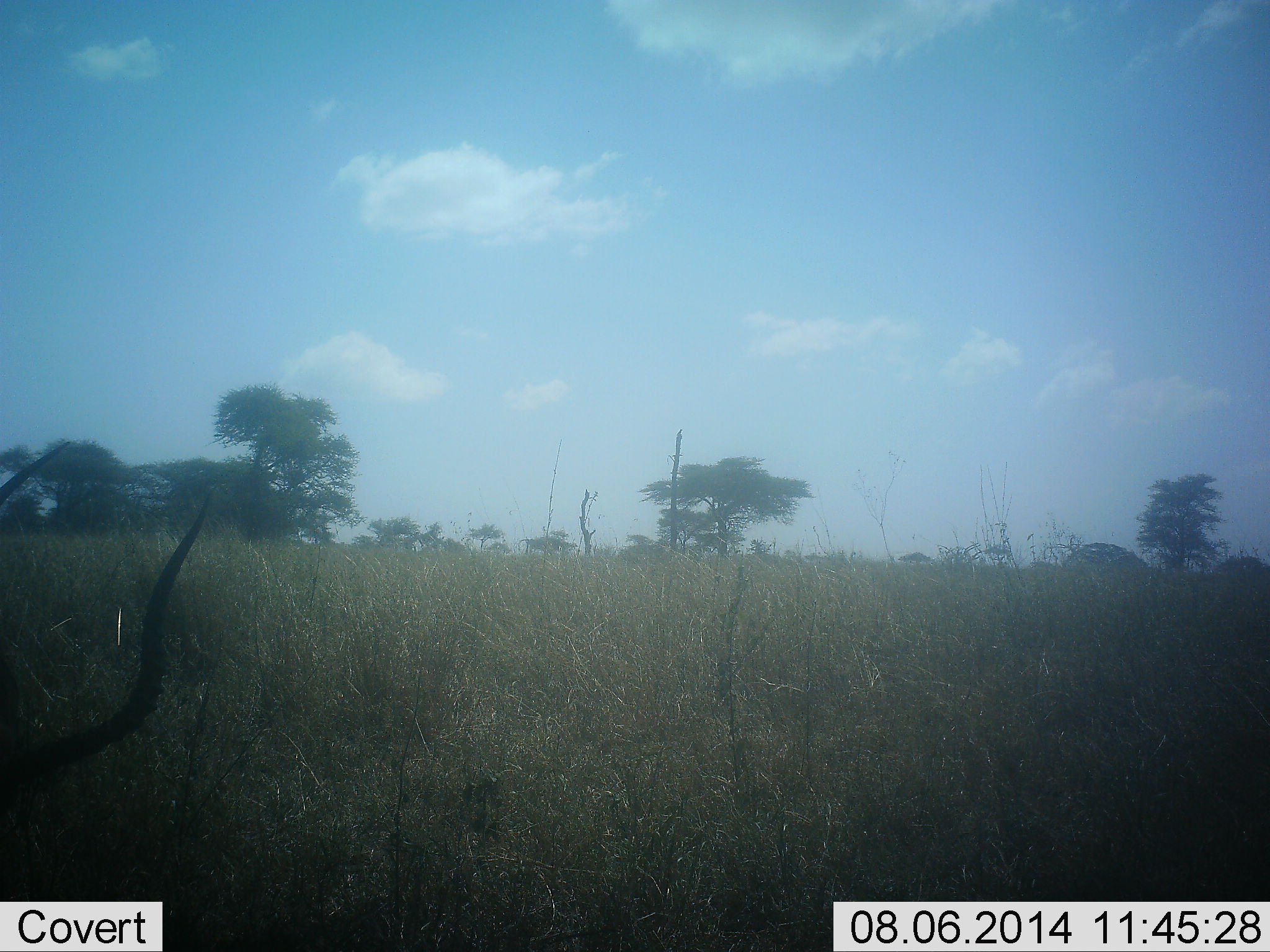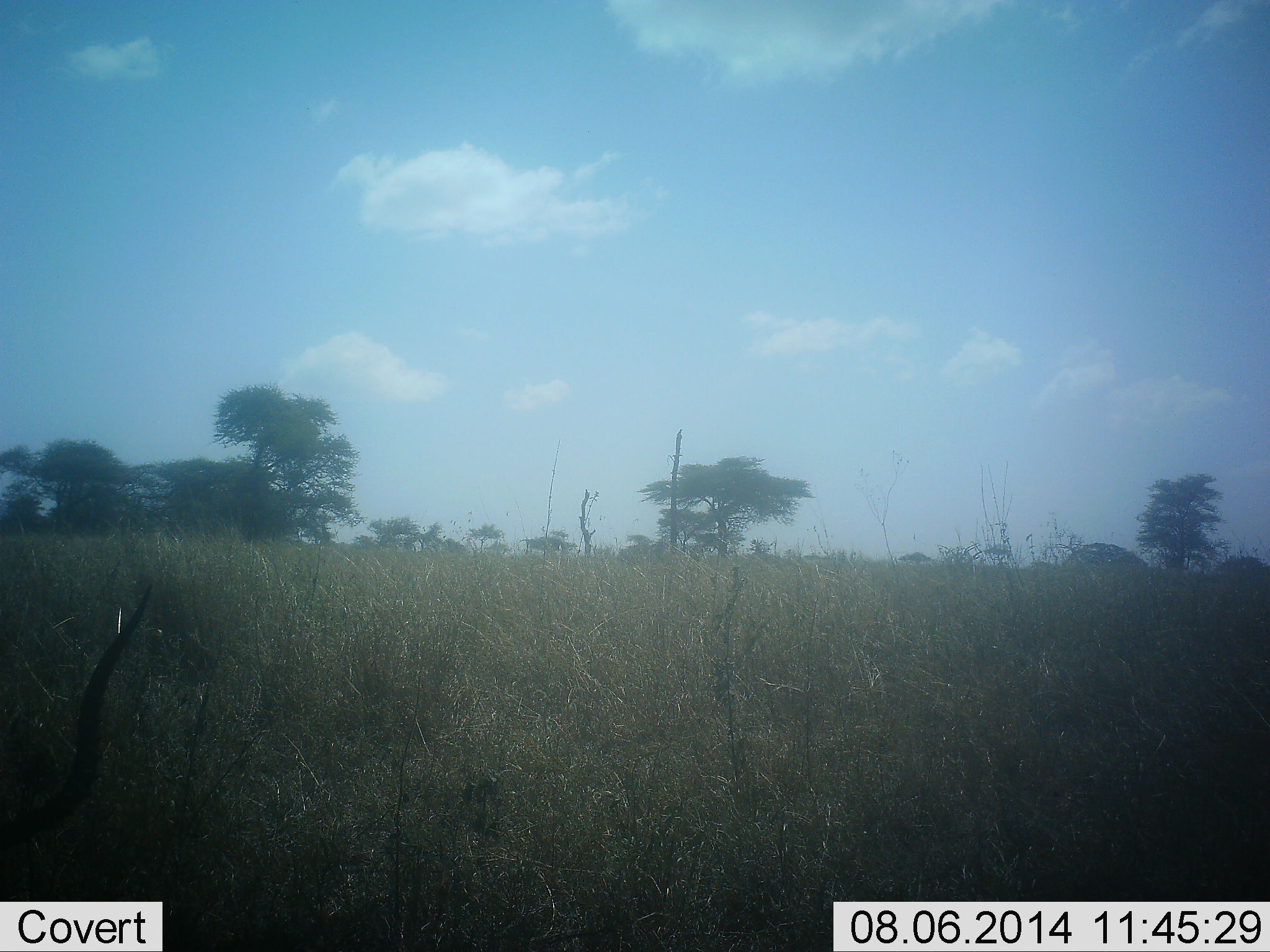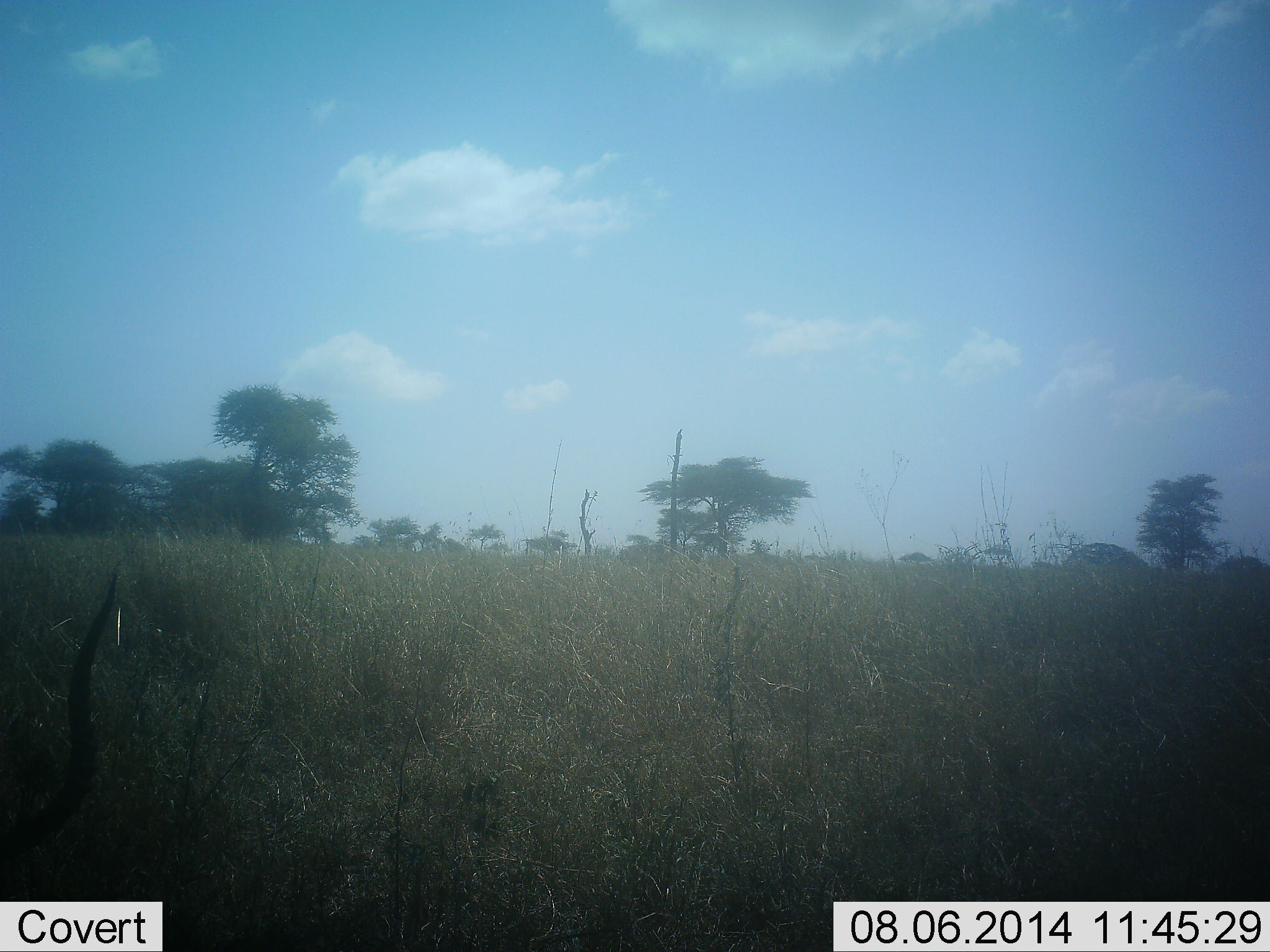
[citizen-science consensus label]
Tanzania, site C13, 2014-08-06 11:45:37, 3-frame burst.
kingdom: Animalia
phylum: Chordata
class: Mammalia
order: Artiodactyla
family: Bovidae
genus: Aepyceros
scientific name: Aepyceros melampus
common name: impala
Impala (Aepyceros melampus), count 1. Behavior (volunteer vote fractions): standing 20%, resting 0%, moving 40%, interacting 0%. Young present (vote fraction): 0%. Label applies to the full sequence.